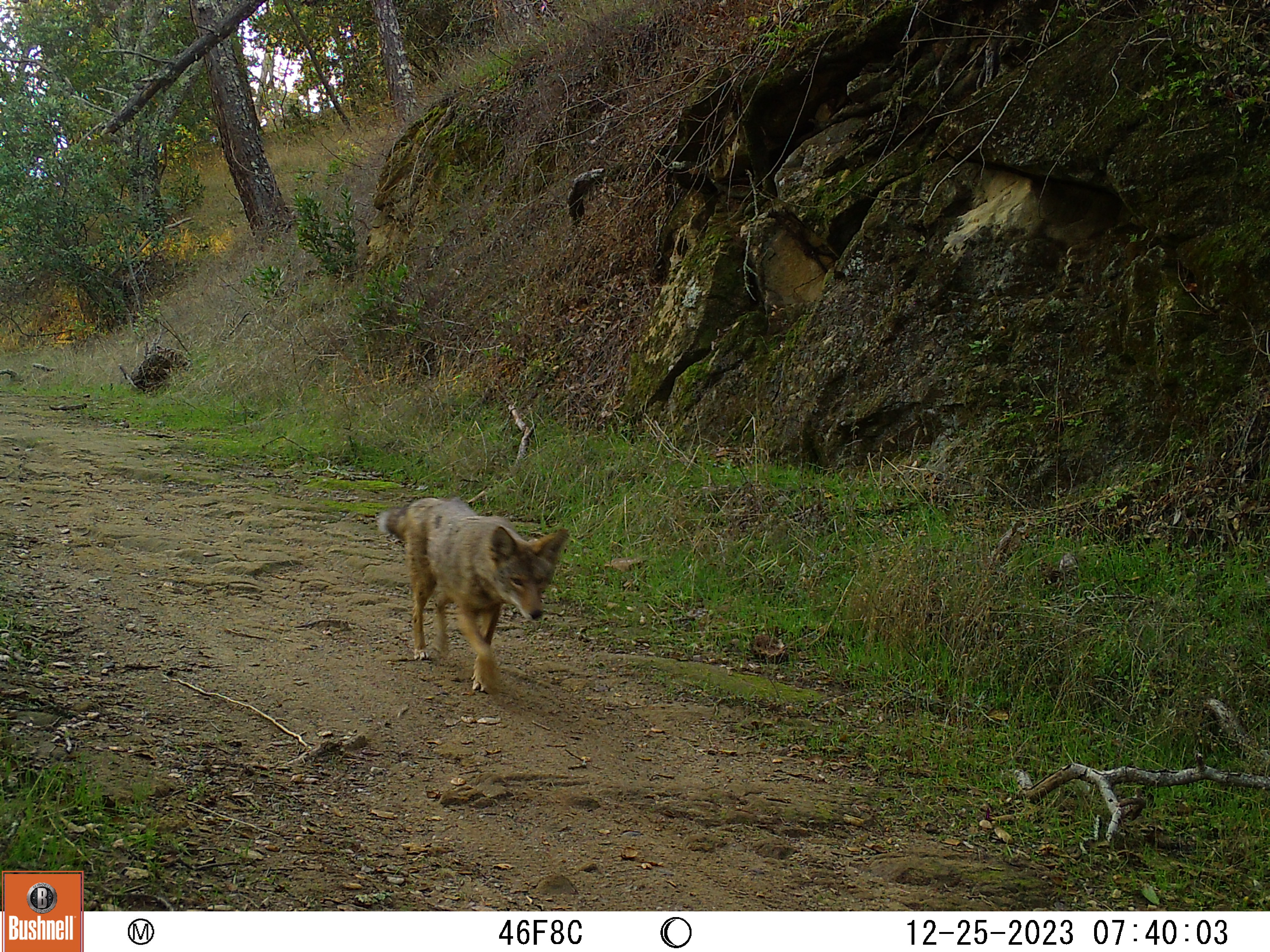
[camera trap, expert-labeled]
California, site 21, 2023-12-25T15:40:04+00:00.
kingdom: Animalia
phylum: Chordata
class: Mammalia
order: Carnivora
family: Canidae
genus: Canis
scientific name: Canis latrans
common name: coyote